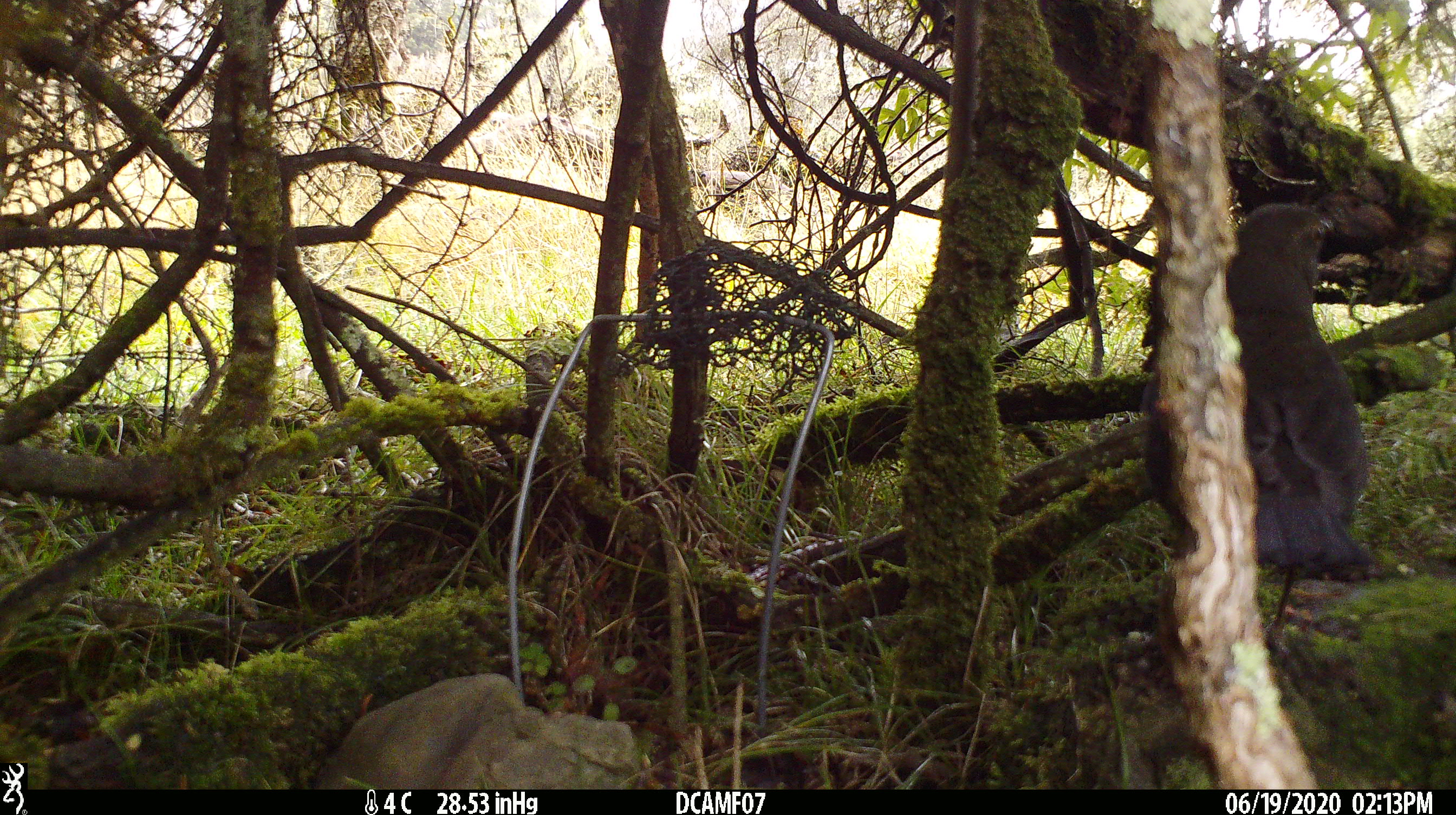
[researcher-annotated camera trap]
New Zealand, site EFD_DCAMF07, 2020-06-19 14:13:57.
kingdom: Animalia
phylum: Chordata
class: Aves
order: Passeriformes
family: Turdidae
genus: Turdus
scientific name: Turdus merula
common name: eurasian blackbird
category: blackbird